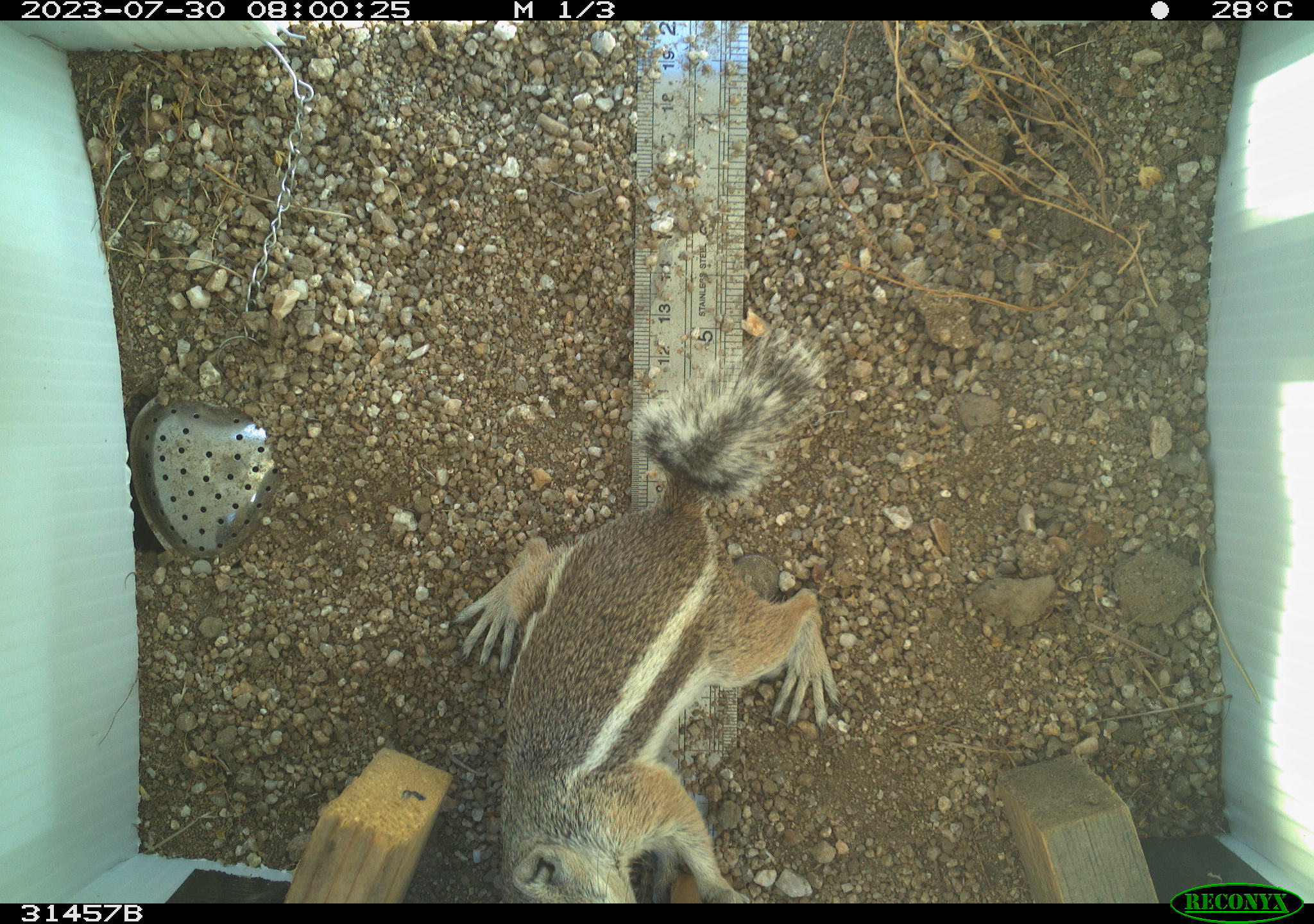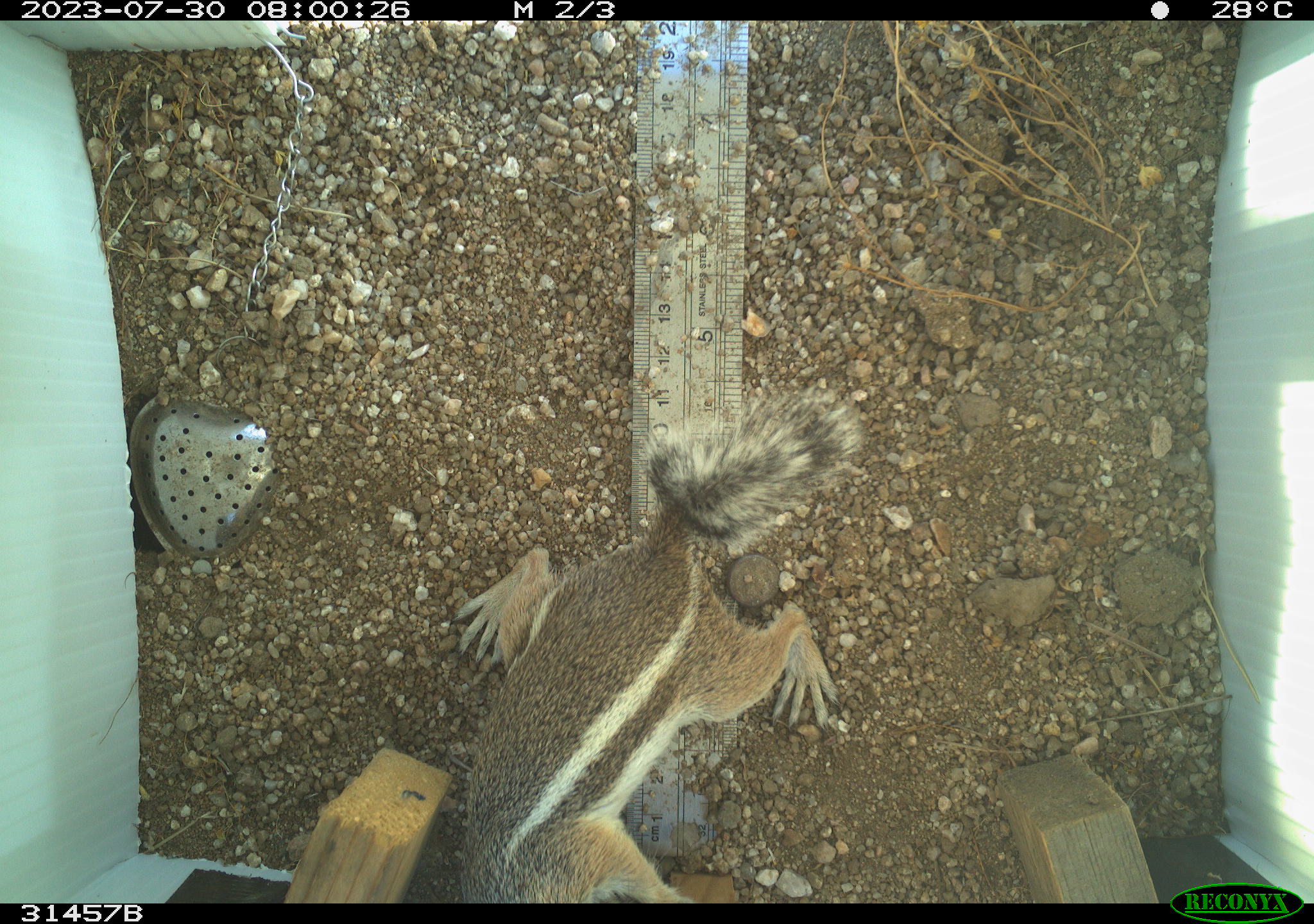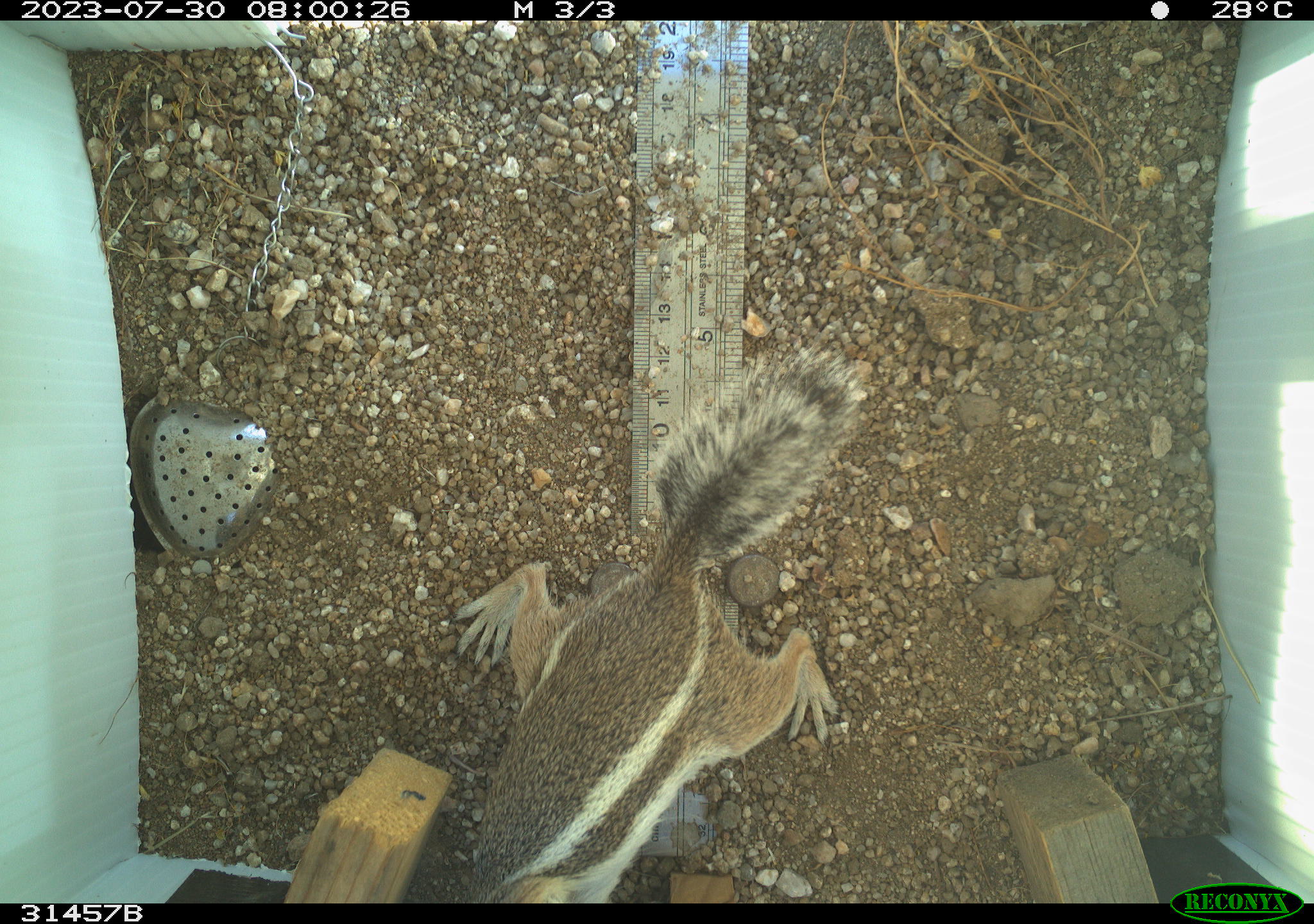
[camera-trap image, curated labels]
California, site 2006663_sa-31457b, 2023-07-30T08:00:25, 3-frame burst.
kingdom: Animalia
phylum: Chordata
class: Mammalia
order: Rodentia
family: Sciuridae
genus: Ammospermophilus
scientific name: Ammospermophilus leucurus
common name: white-tailed antelope squirrel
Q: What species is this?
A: White-tailed antelope squirrel (Ammospermophilus leucurus).